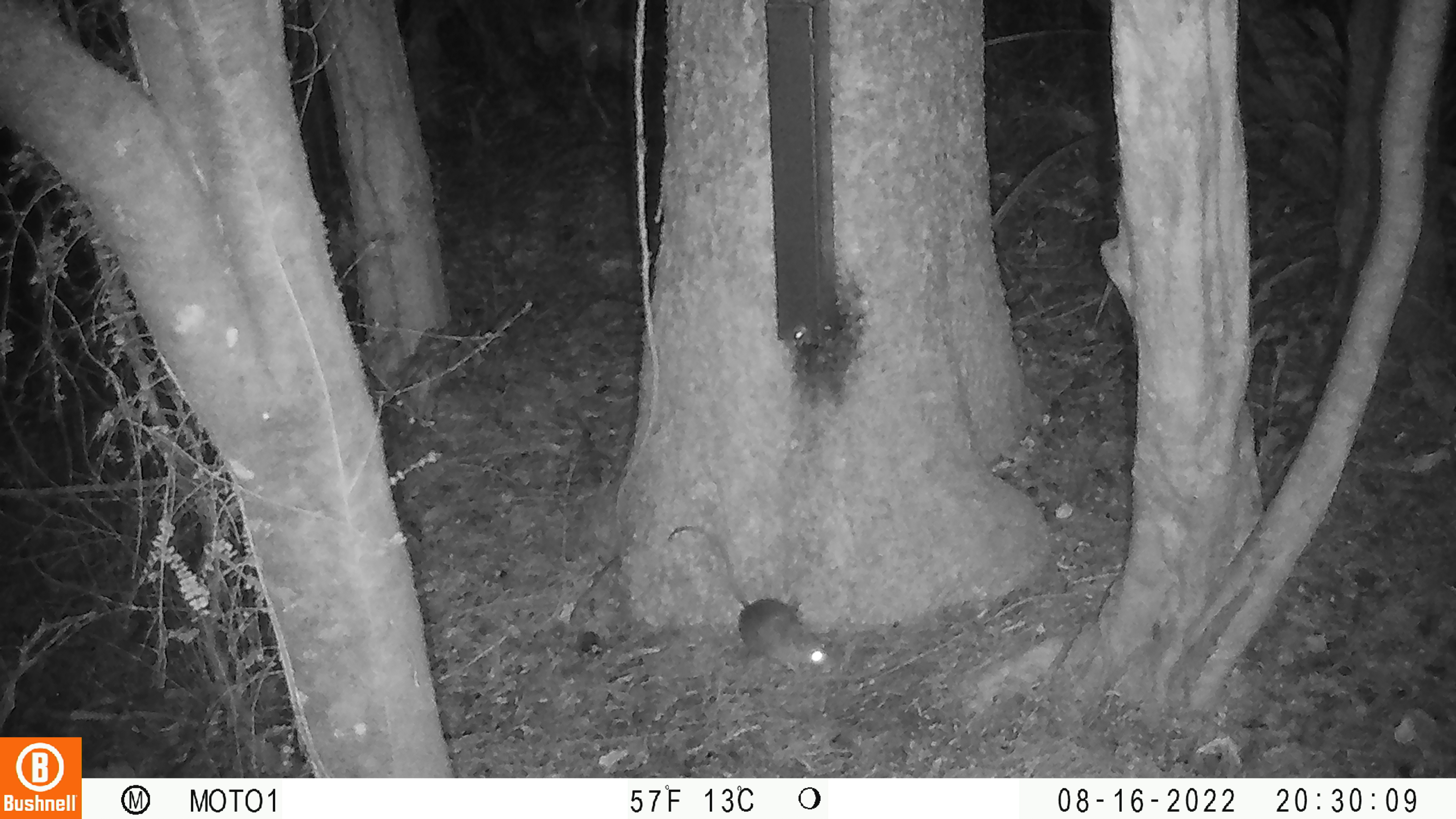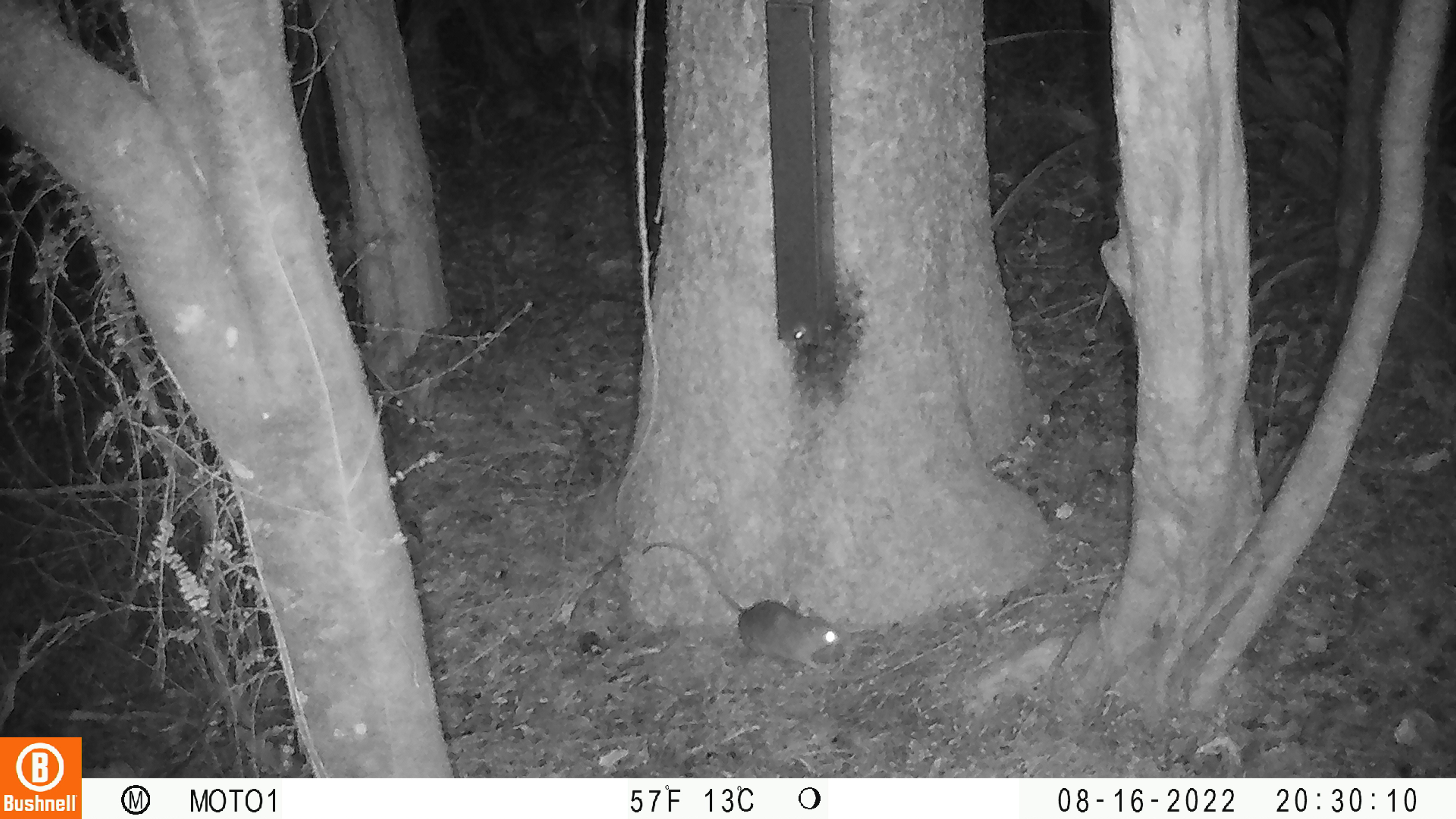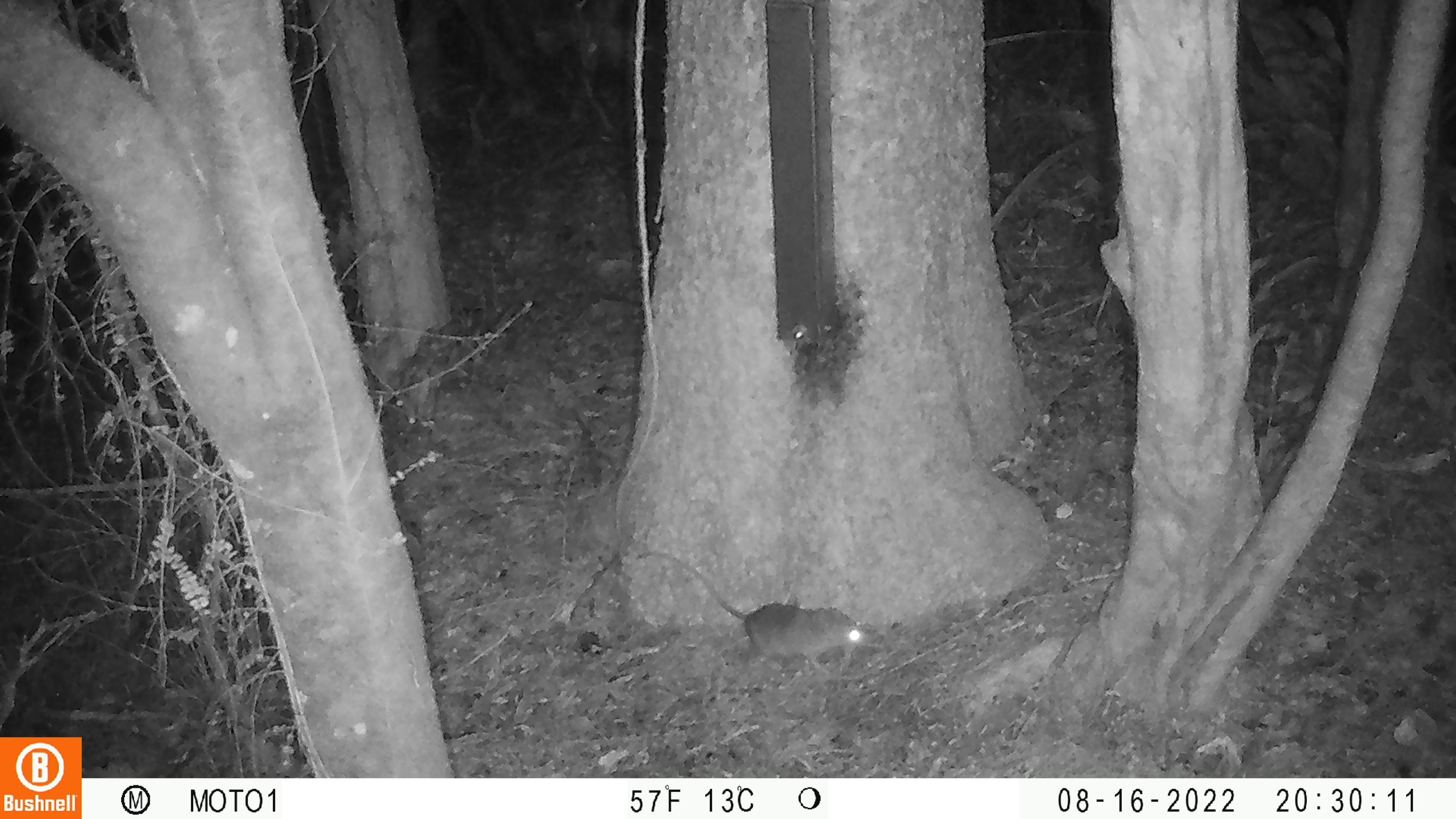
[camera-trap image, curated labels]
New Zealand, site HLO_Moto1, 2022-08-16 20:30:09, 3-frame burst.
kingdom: Animalia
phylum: Chordata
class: Mammalia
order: Rodentia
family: Muridae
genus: Rattus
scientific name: Rattus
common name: rat